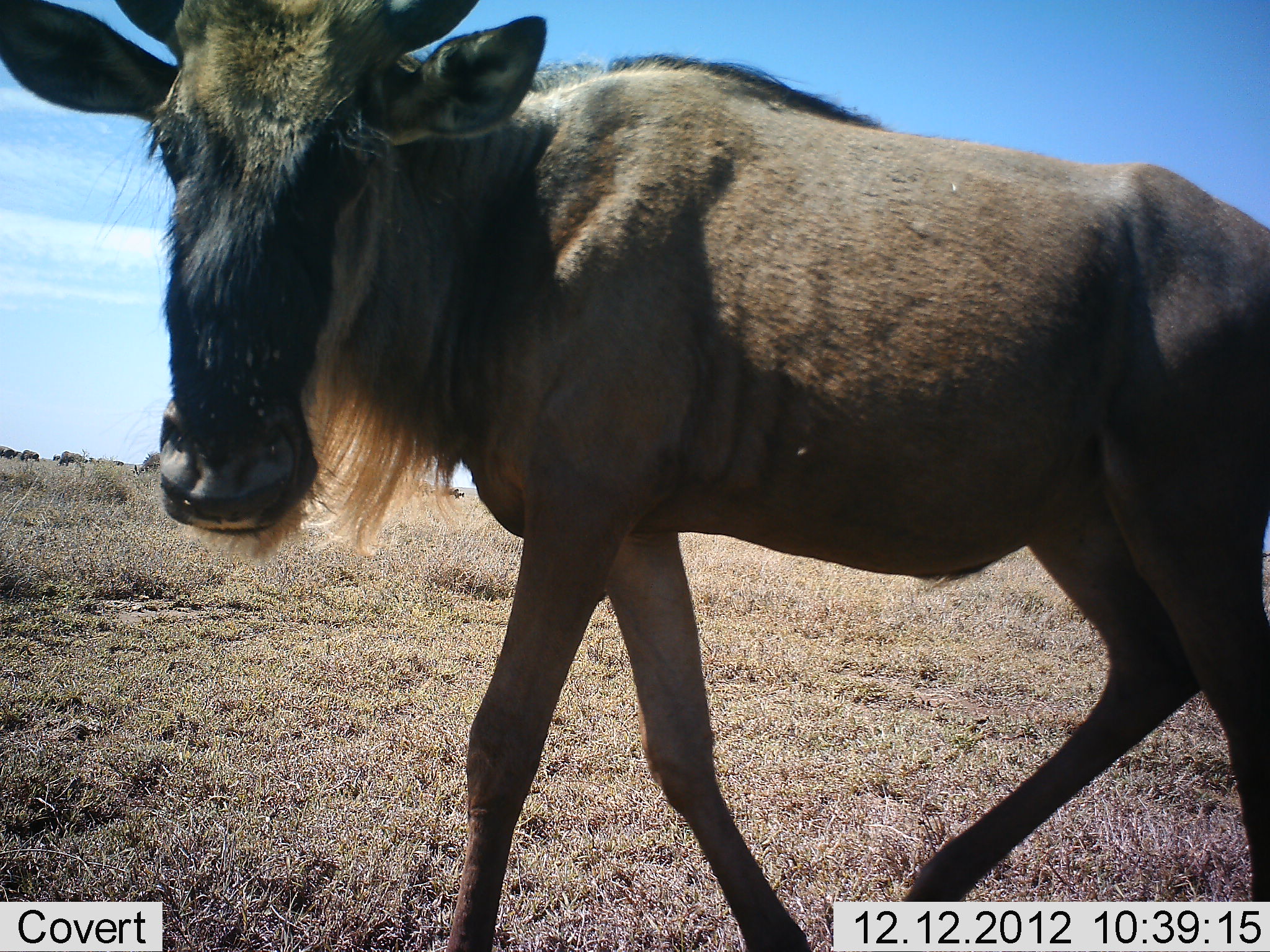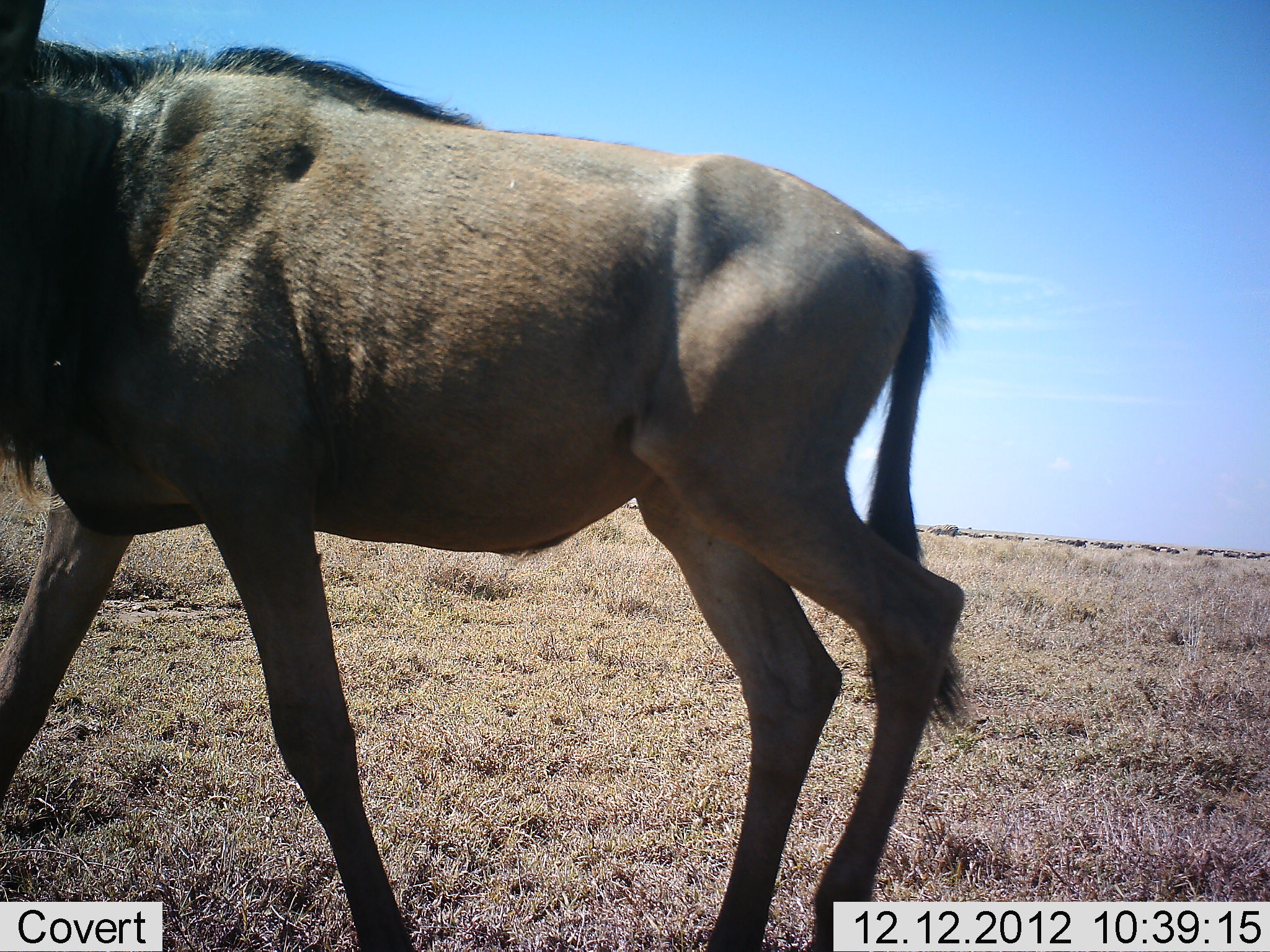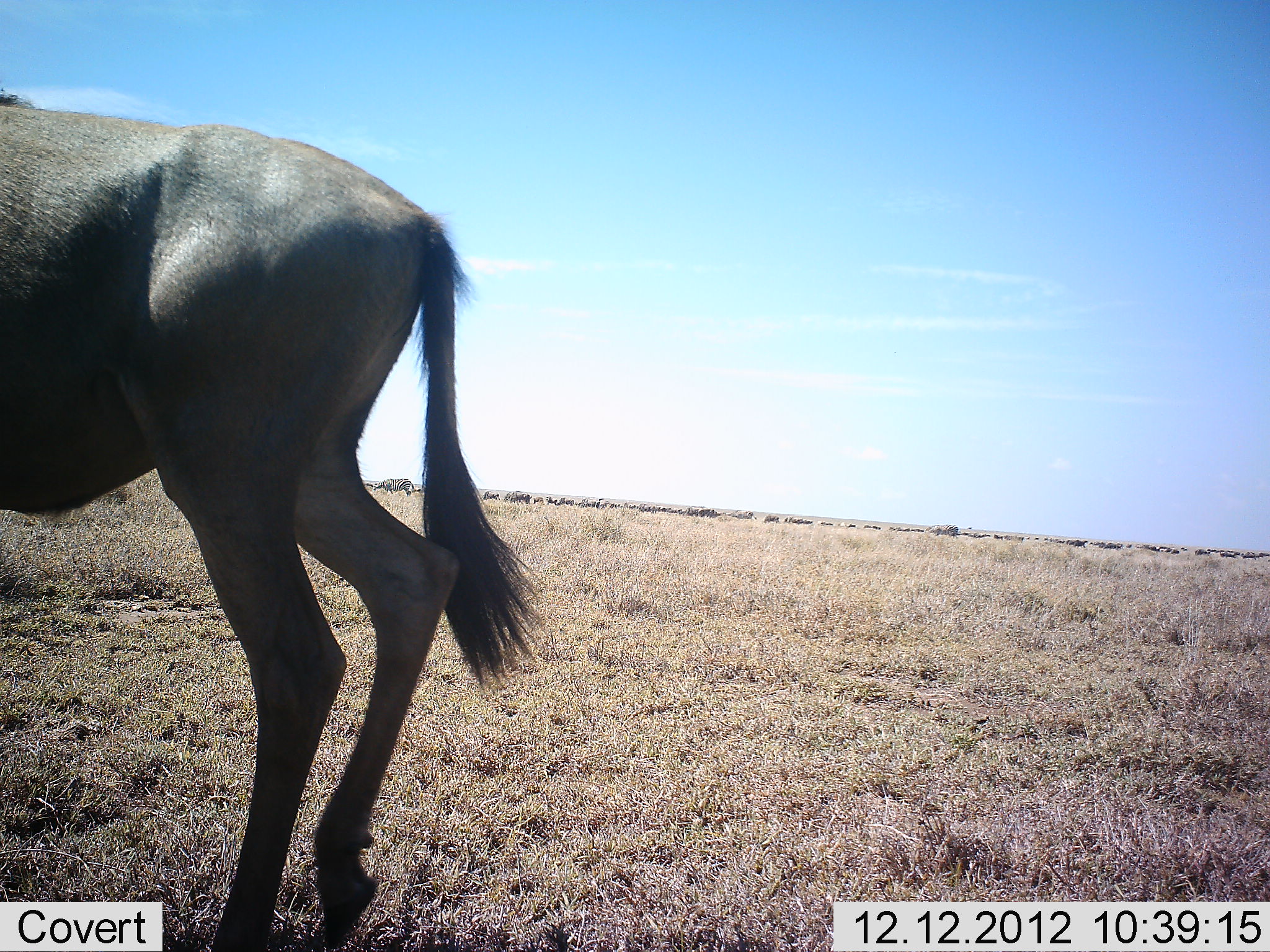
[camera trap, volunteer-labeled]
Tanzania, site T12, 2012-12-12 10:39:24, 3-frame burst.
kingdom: Animalia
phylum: Chordata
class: Mammalia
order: Artiodactyla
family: Bovidae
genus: Connochaetes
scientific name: Connochaetes taurinus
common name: blue wildebeest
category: wildebeest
Wildebeest (blue wildebeest) (Connochaetes taurinus), count 1. Behavior (volunteer vote fractions): standing 20%, resting 0%, moving 100%, interacting 10%. Young present (vote fraction): 0%. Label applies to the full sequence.